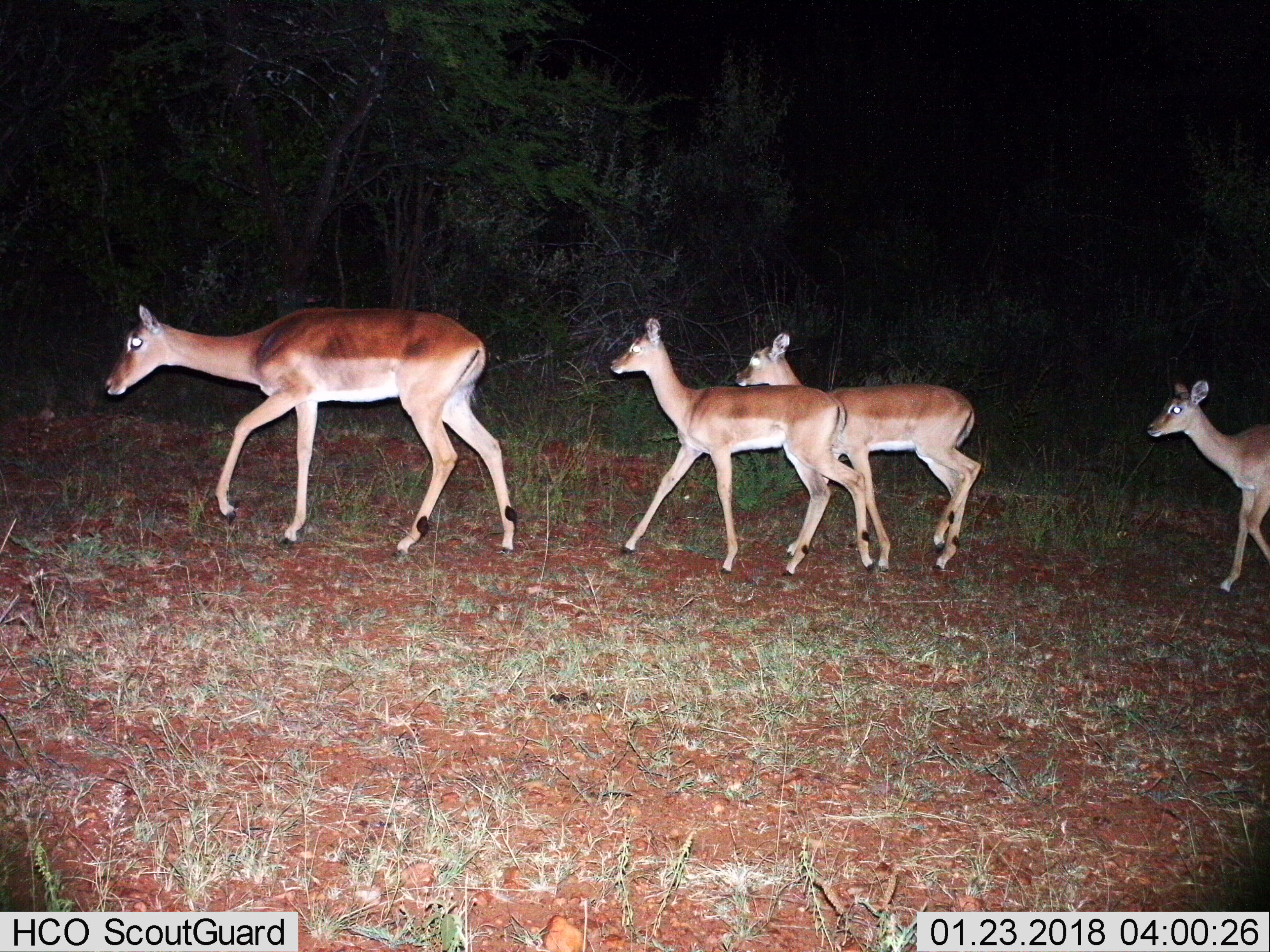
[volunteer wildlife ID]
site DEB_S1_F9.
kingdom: Animalia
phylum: Chordata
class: Mammalia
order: Artiodactyla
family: Bovidae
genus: Aepyceros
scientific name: Aepyceros melampus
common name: impala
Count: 4.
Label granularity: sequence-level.